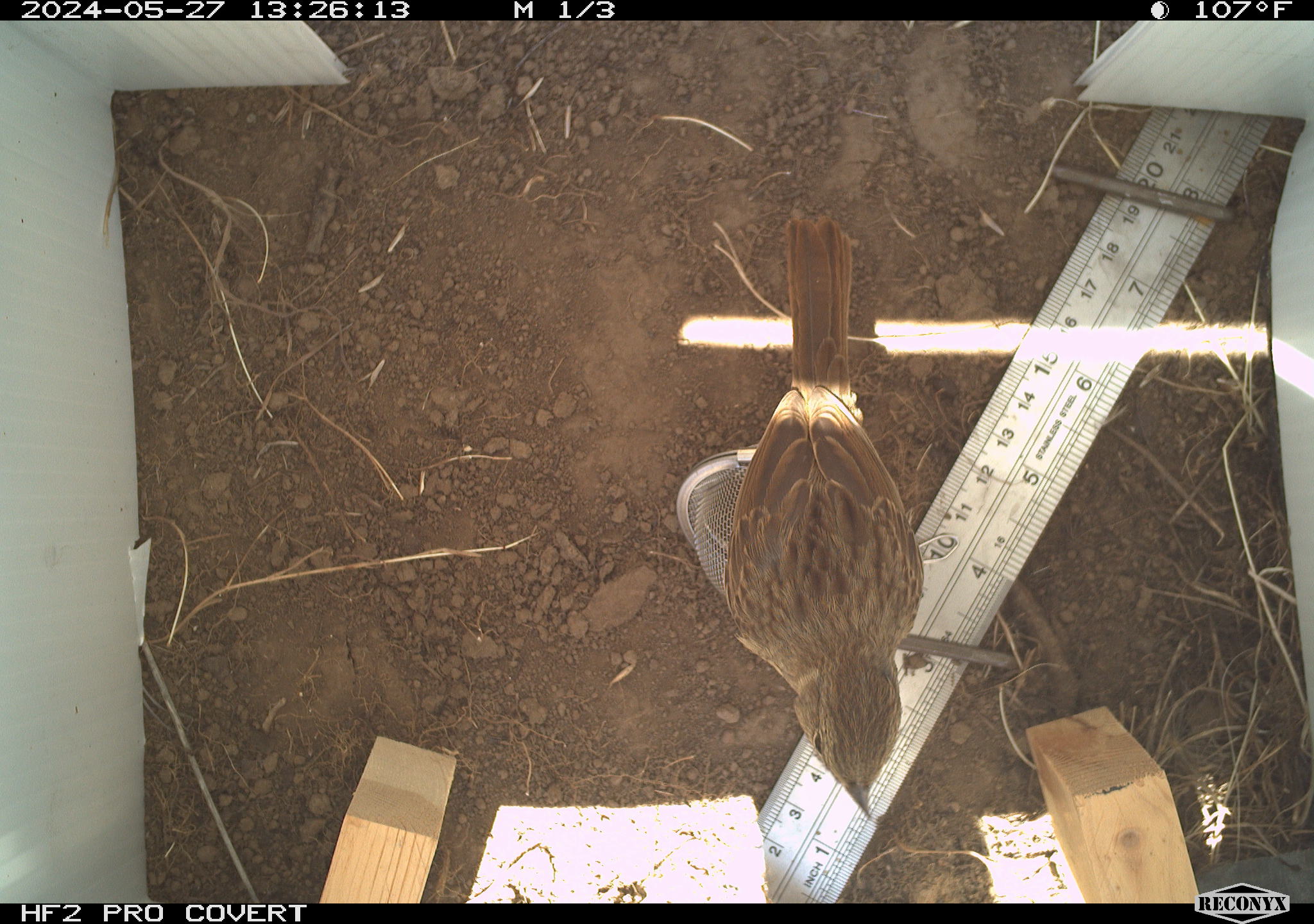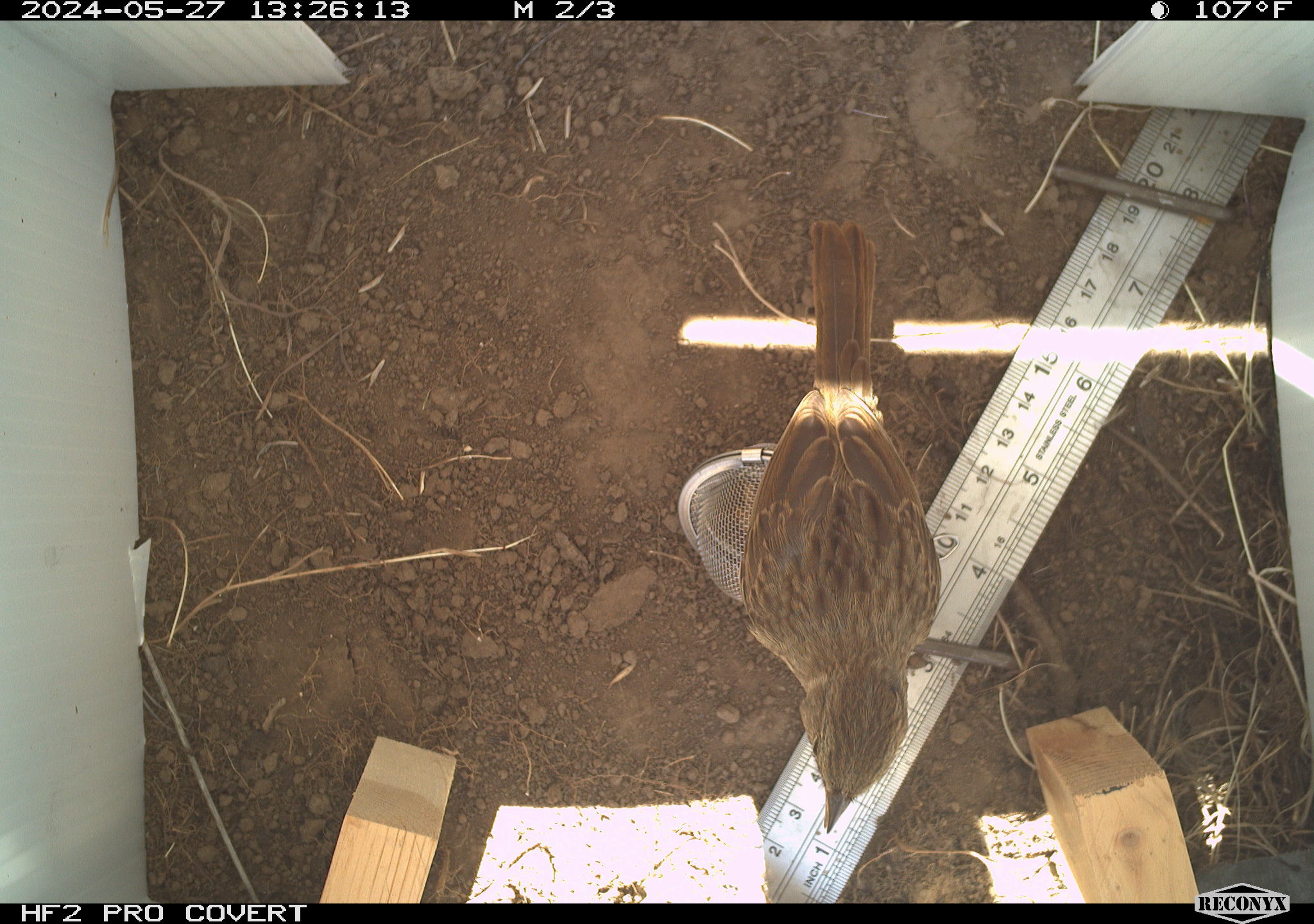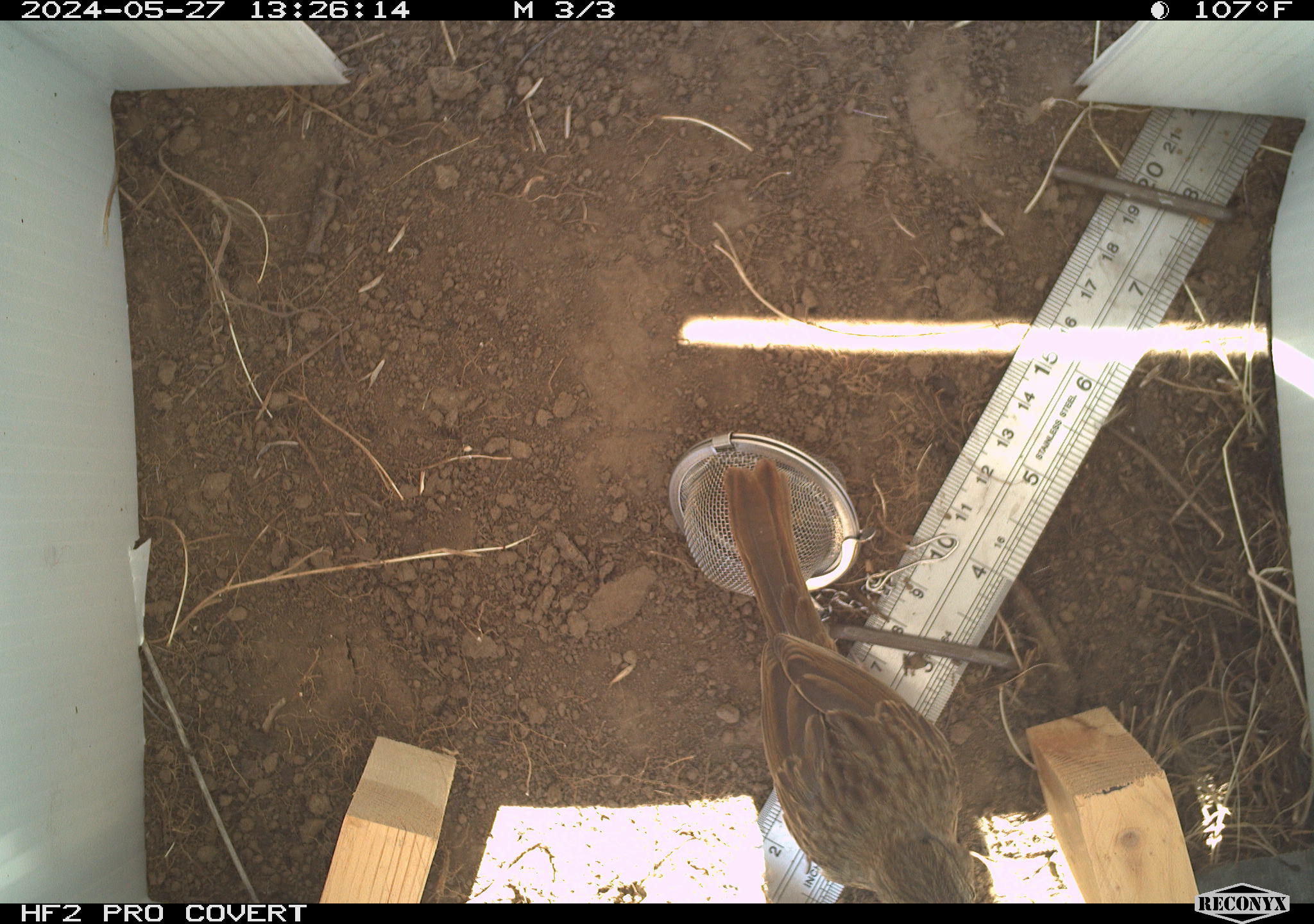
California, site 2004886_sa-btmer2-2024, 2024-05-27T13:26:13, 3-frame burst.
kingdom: Animalia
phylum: Chordata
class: Aves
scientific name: Aves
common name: bird